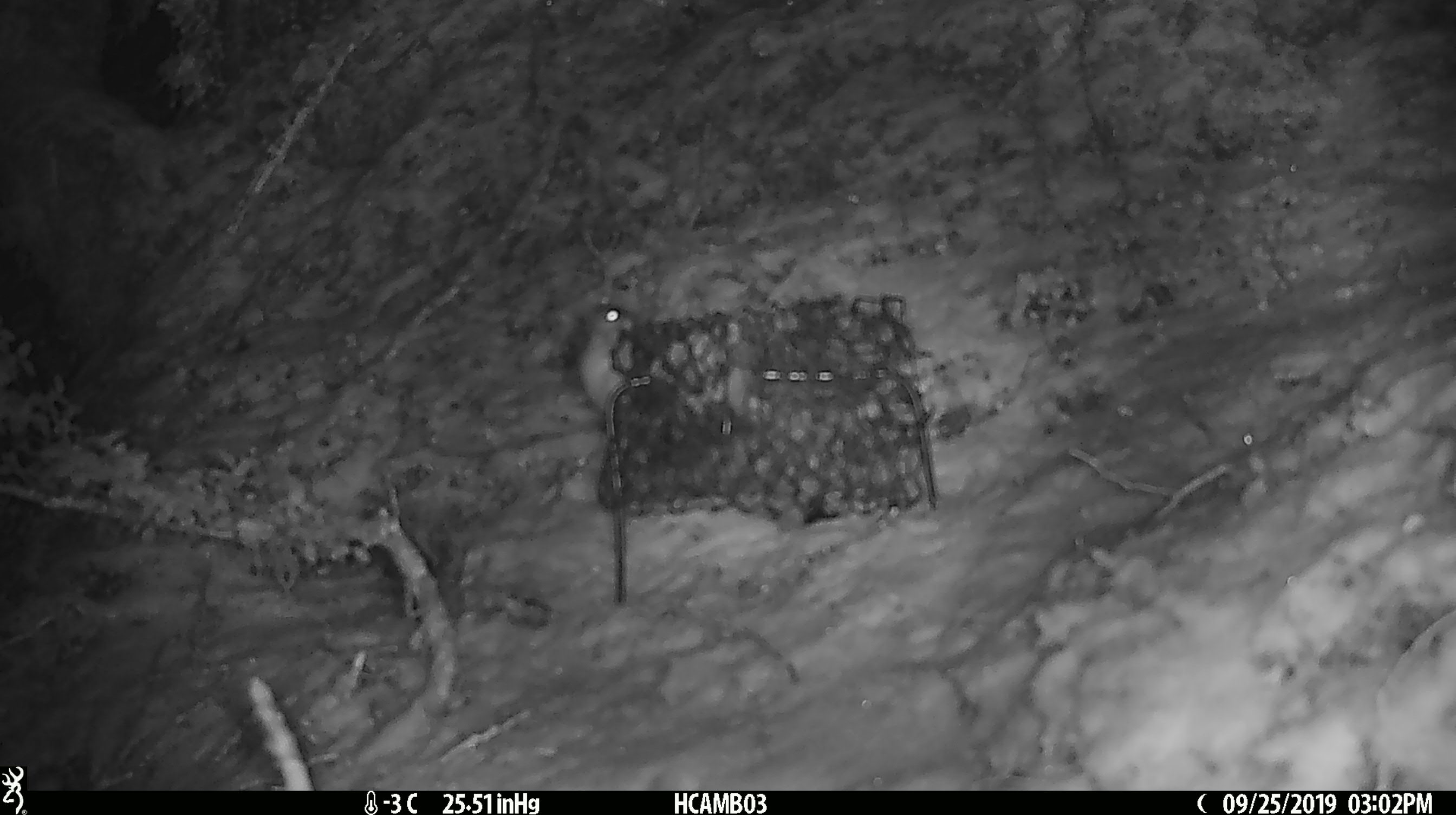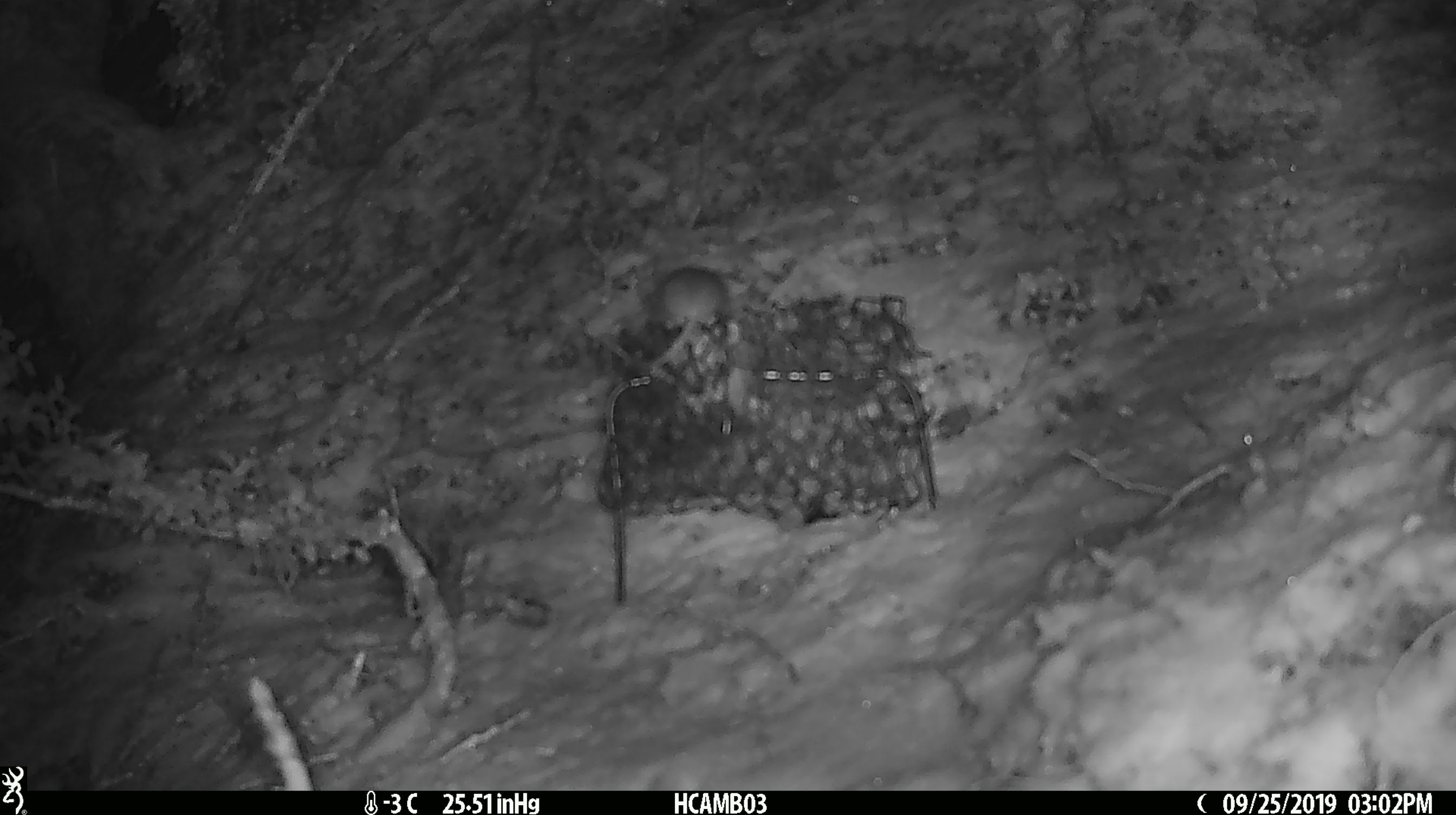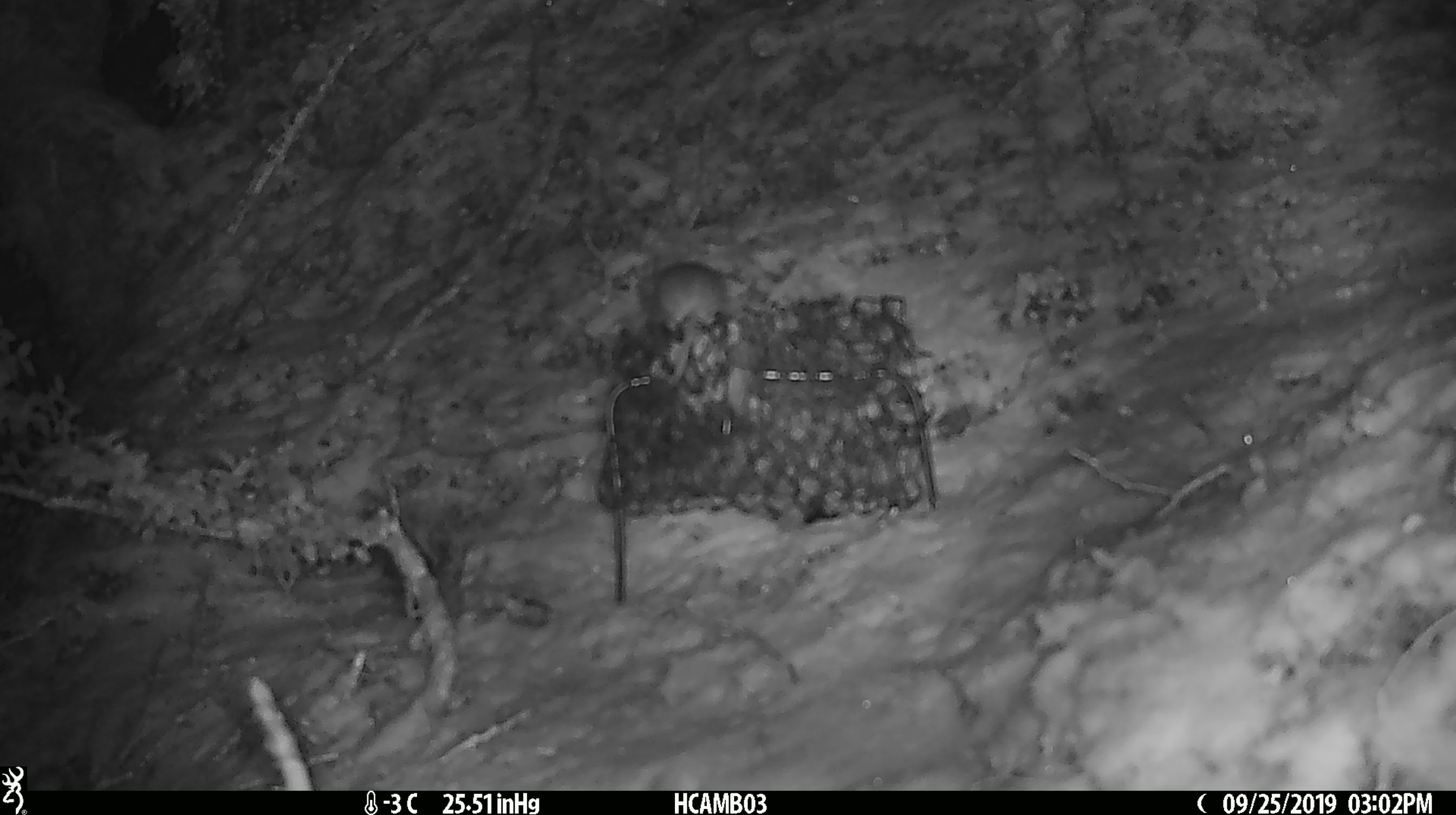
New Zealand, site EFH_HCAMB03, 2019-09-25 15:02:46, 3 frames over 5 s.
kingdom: Animalia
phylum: Chordata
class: Mammalia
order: Rodentia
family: Muridae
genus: Mus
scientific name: Mus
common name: mouse